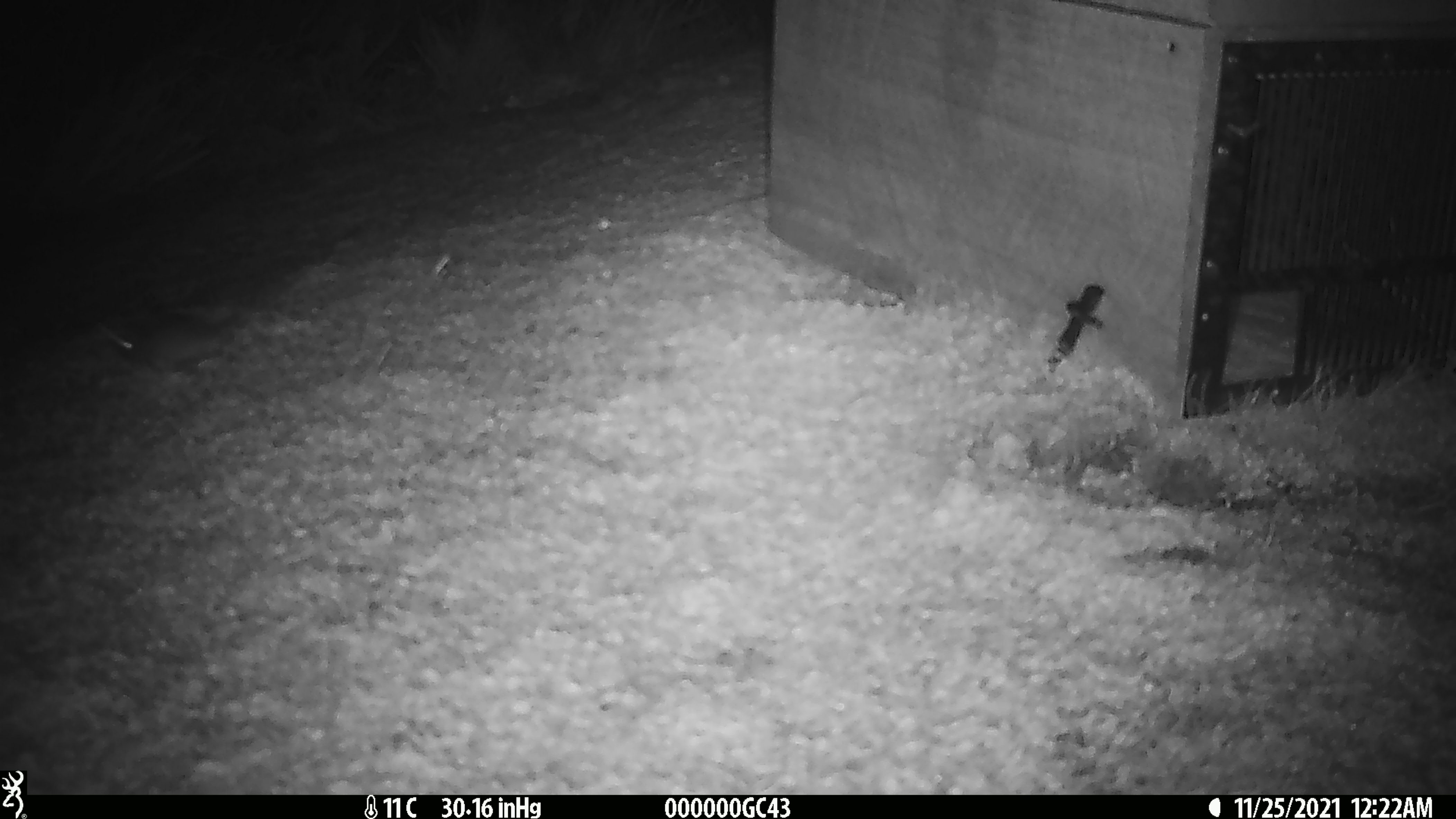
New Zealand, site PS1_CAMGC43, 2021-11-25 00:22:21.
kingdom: Animalia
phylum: Chordata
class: Mammalia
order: Rodentia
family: Muridae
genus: Mus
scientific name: Mus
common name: mouse